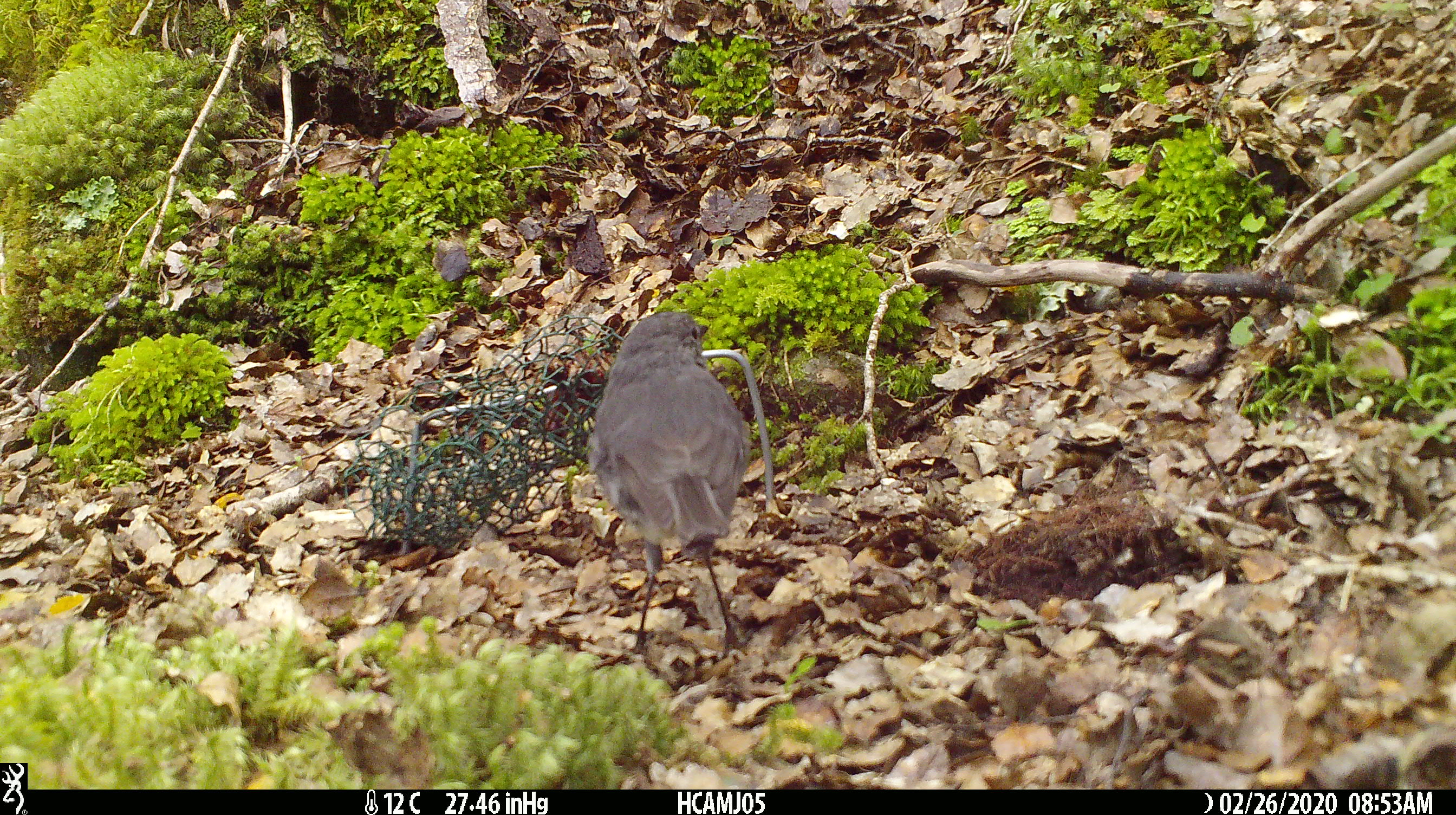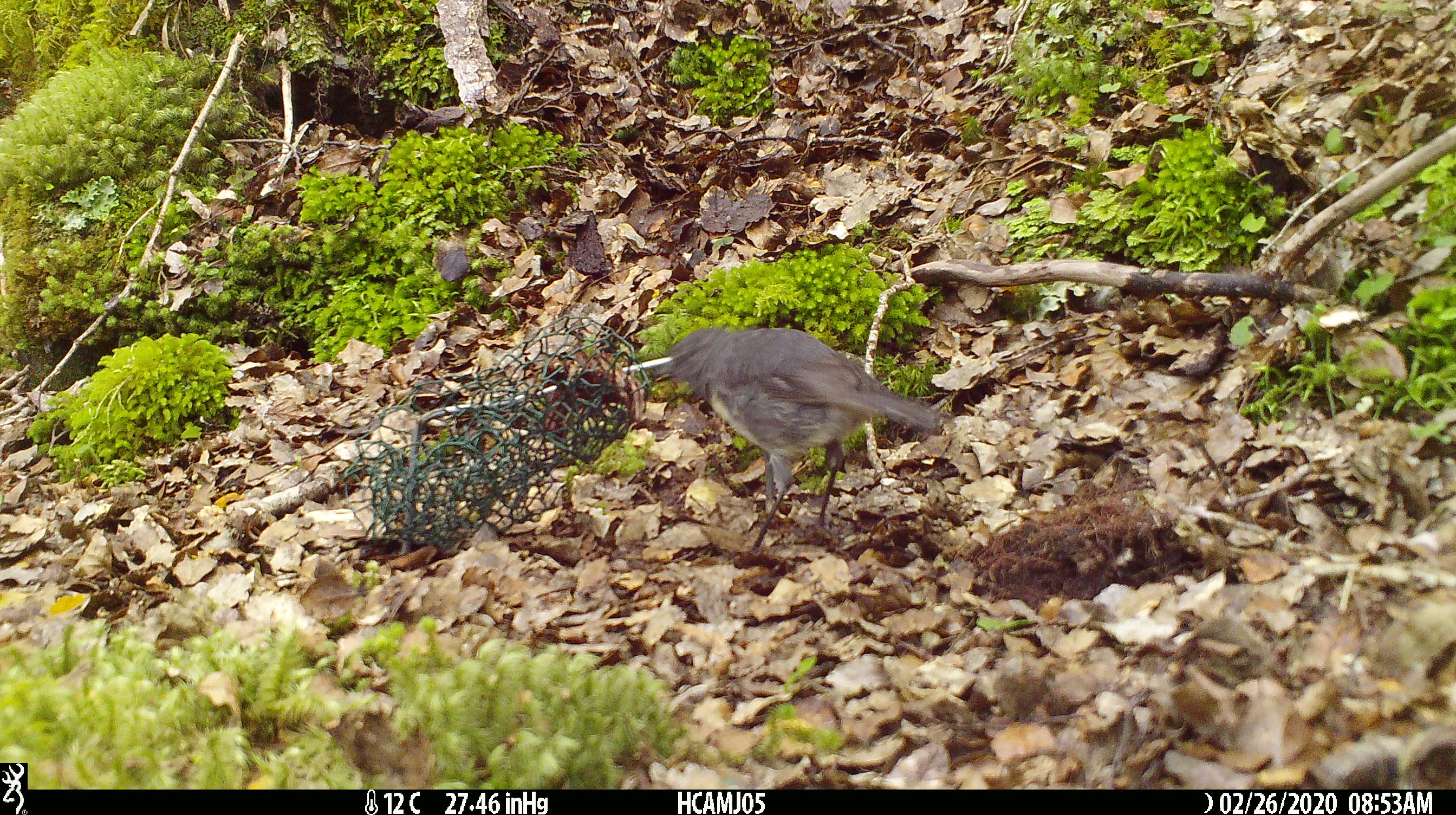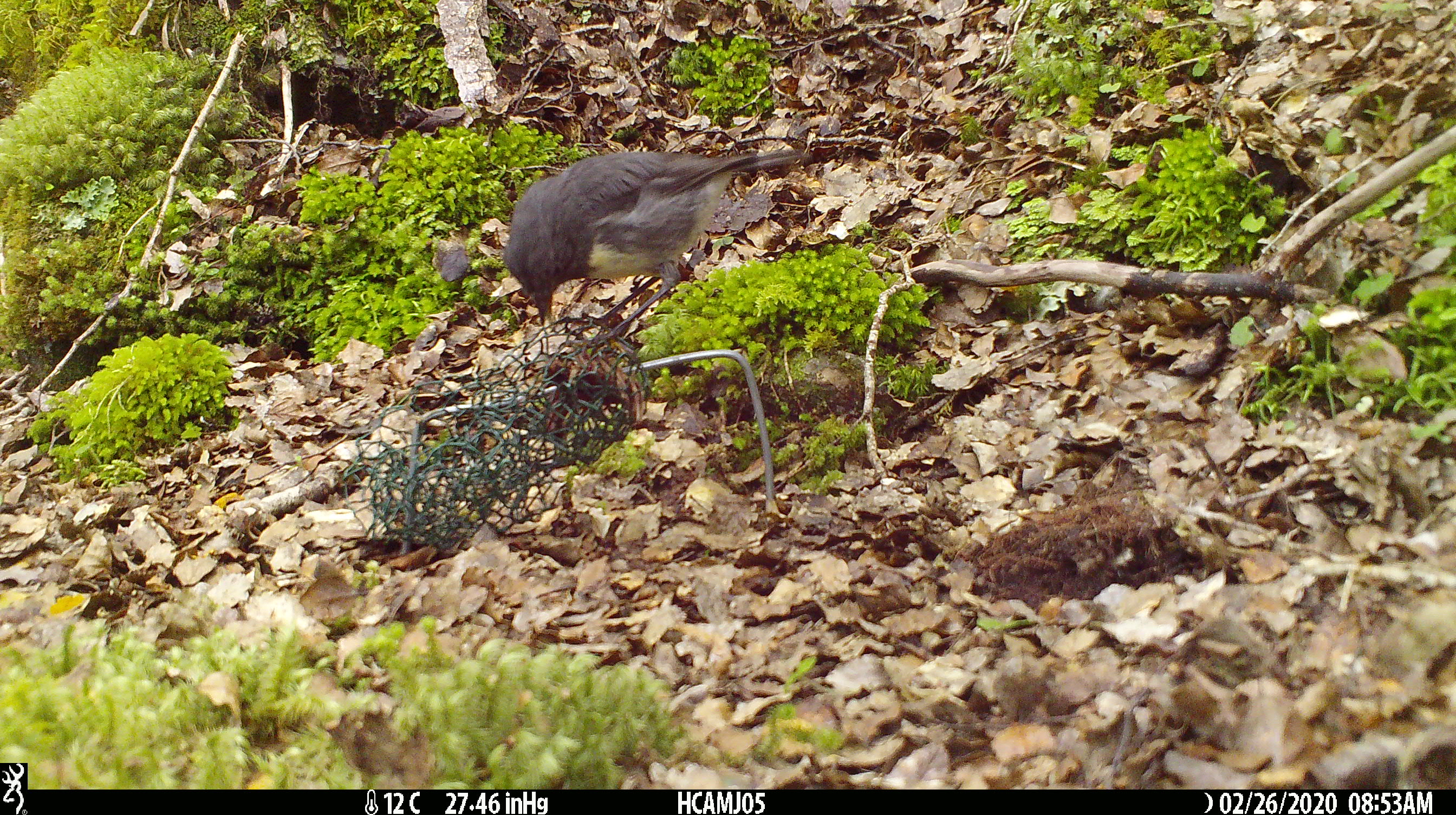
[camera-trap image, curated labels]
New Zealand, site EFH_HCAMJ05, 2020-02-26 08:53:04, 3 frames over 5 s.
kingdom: Animalia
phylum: Chordata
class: Aves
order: Passeriformes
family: Petroicidae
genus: Petroica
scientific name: Petroica australis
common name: new zealand robin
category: robin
Robin (new zealand robin) (Petroica australis).